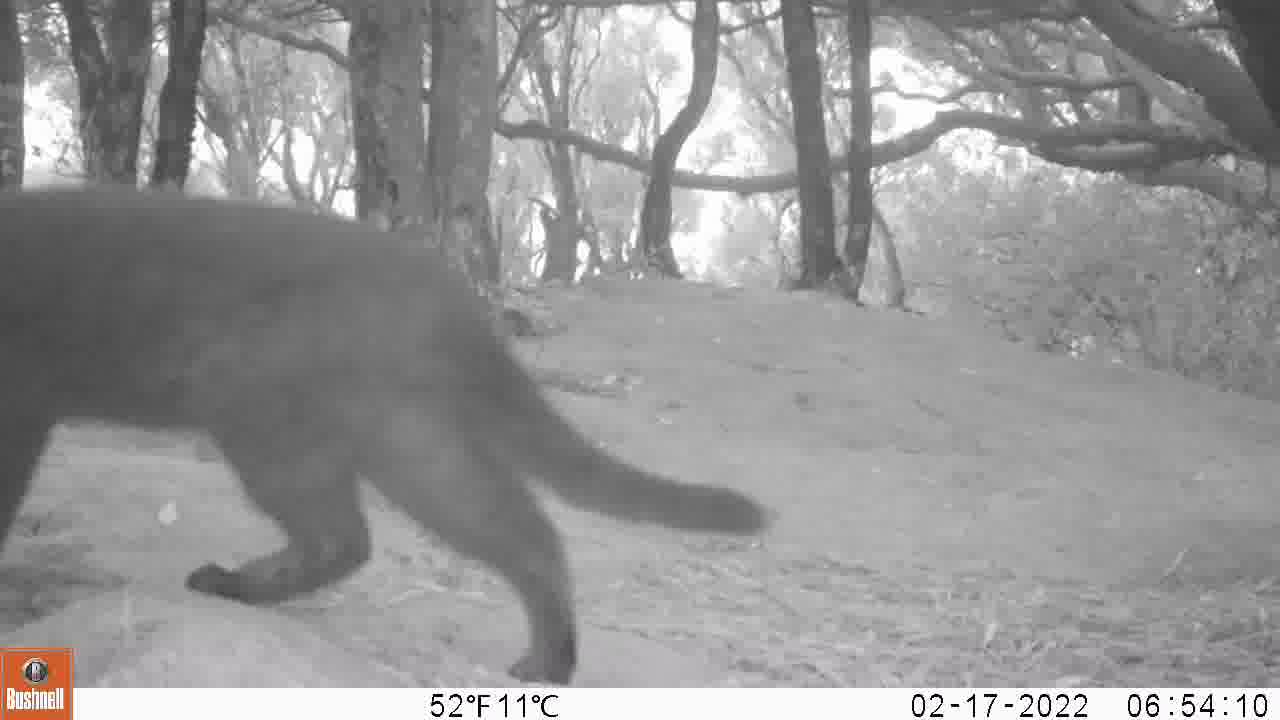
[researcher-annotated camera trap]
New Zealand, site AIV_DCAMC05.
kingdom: Animalia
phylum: Chordata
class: Mammalia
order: Carnivora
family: Felidae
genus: Felis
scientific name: Felis catus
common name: domestic cat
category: cat